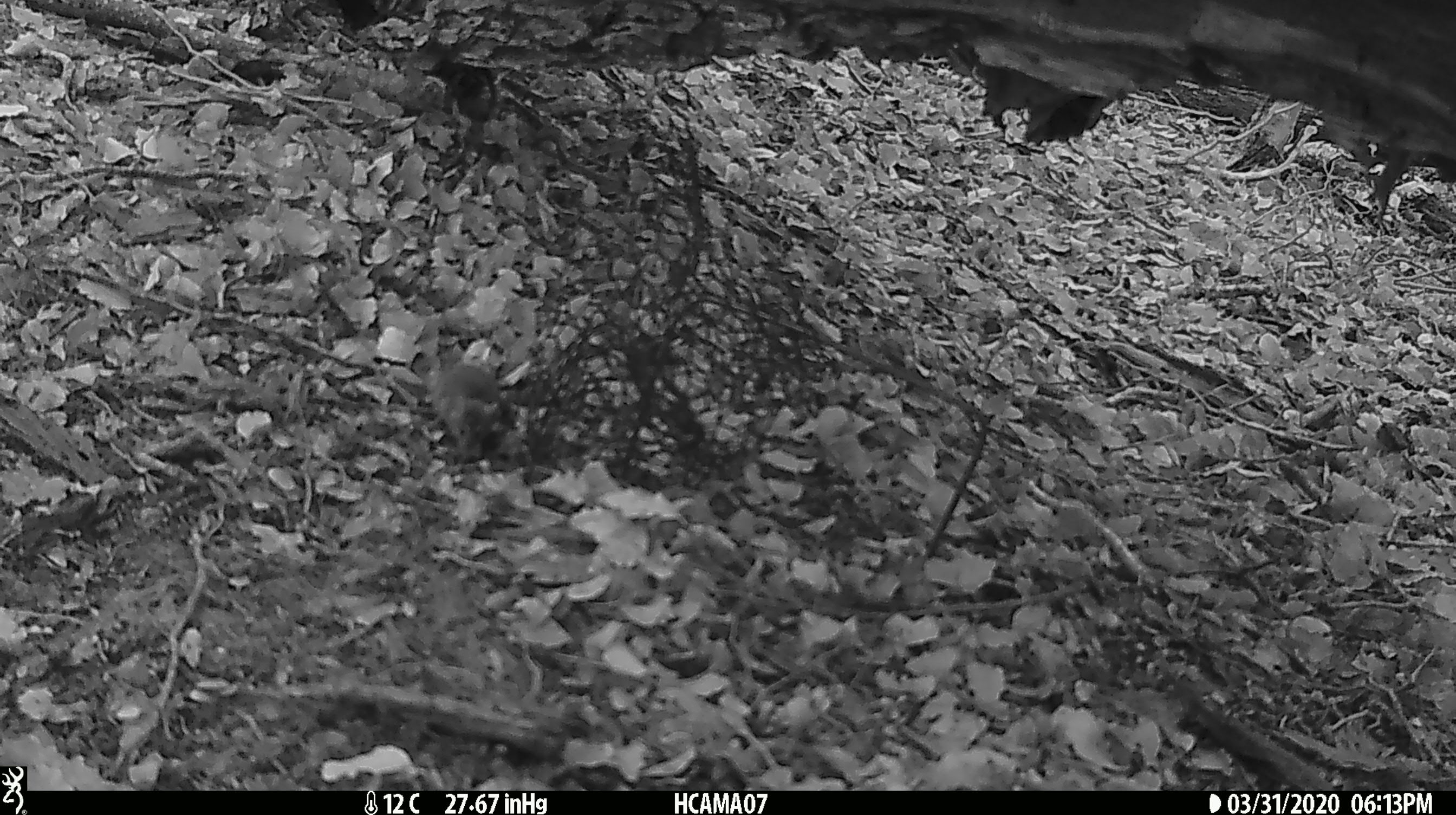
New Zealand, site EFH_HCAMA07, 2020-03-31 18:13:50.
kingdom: Animalia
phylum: Chordata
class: Mammalia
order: Rodentia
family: Muridae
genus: Mus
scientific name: Mus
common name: mouse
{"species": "mouse (Mus)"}